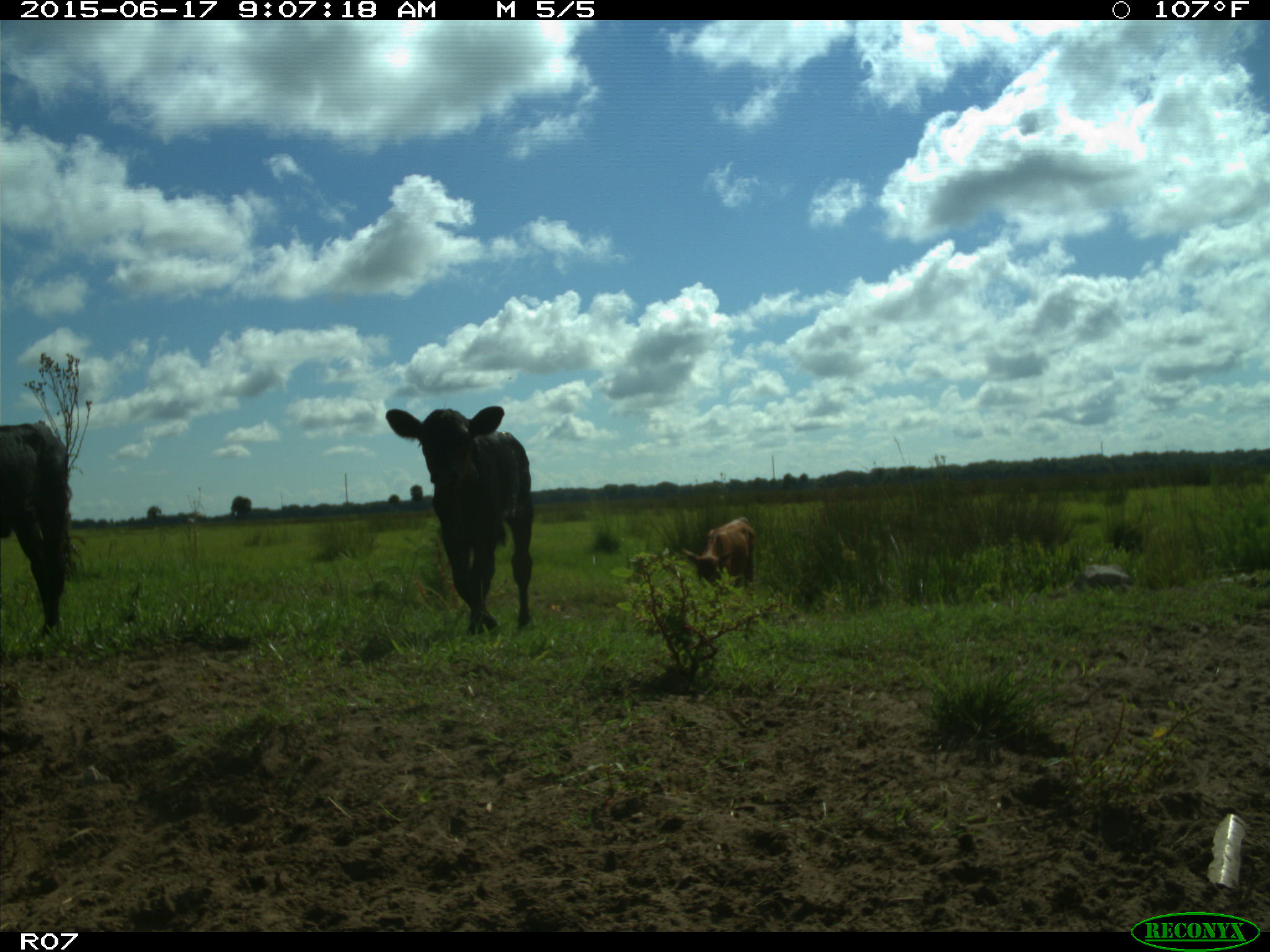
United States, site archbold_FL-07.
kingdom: Animalia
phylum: Chordata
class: Mammalia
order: Artiodactyla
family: Bovidae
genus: Bos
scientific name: Bos taurus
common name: domestic cow